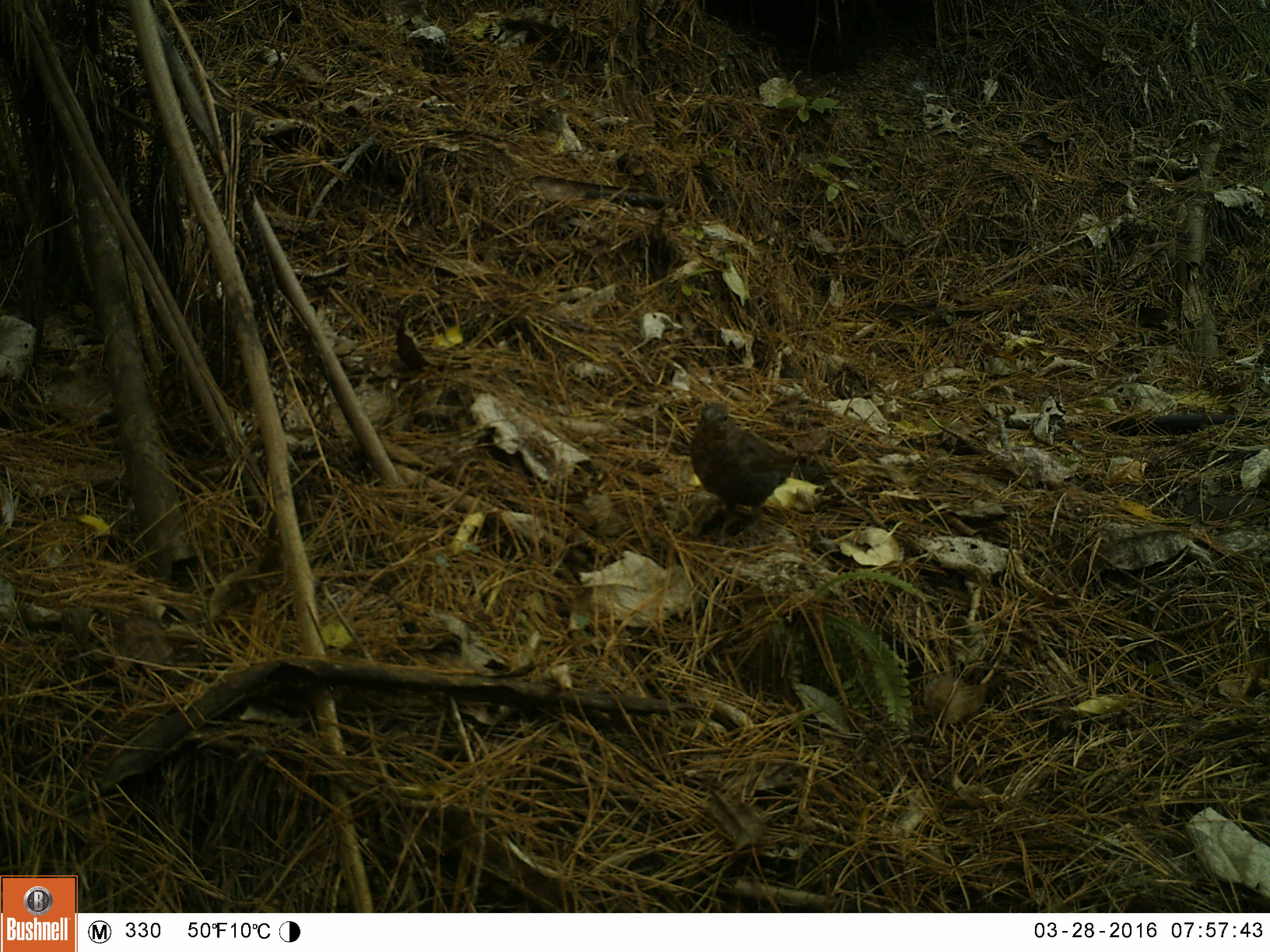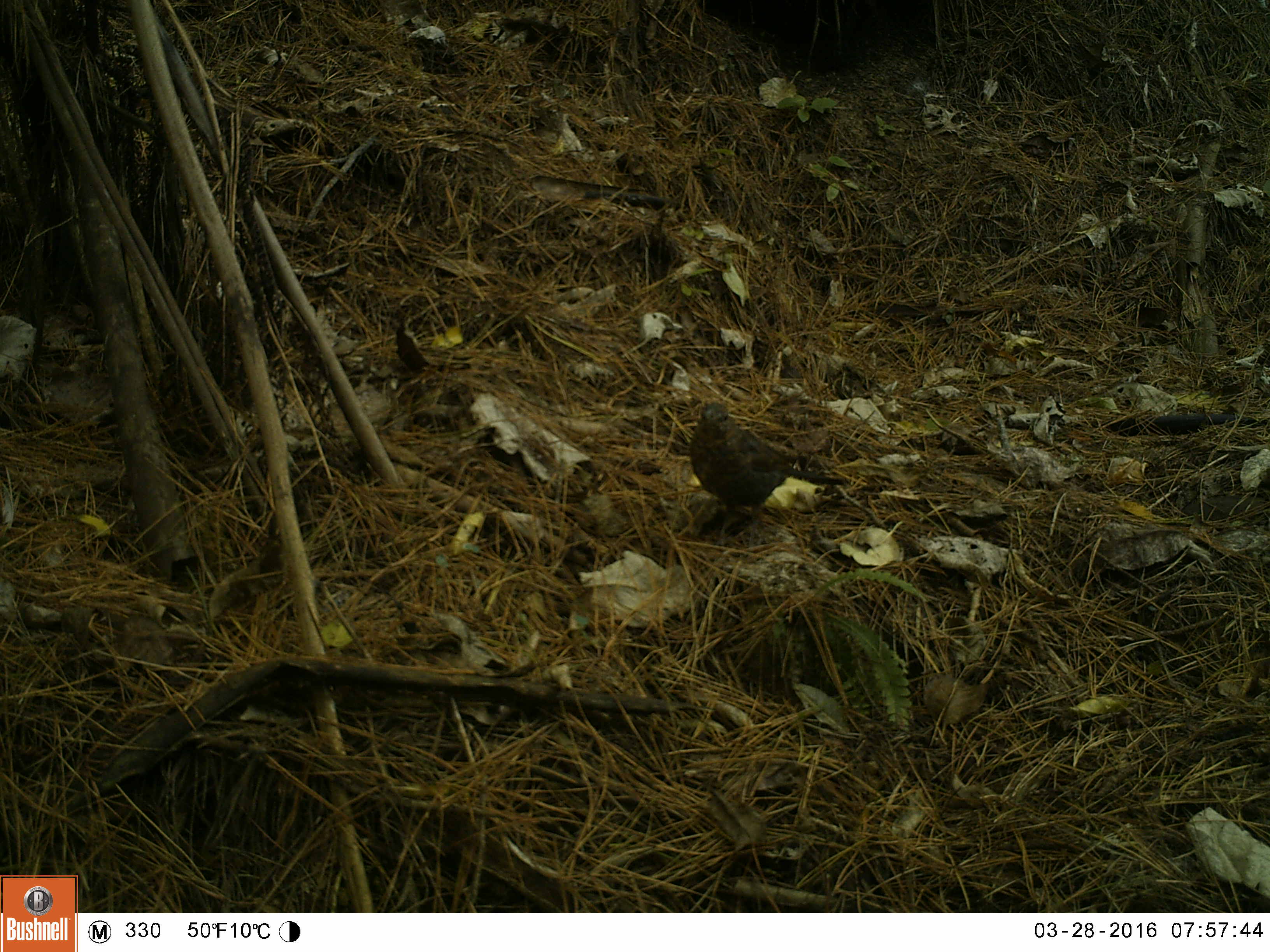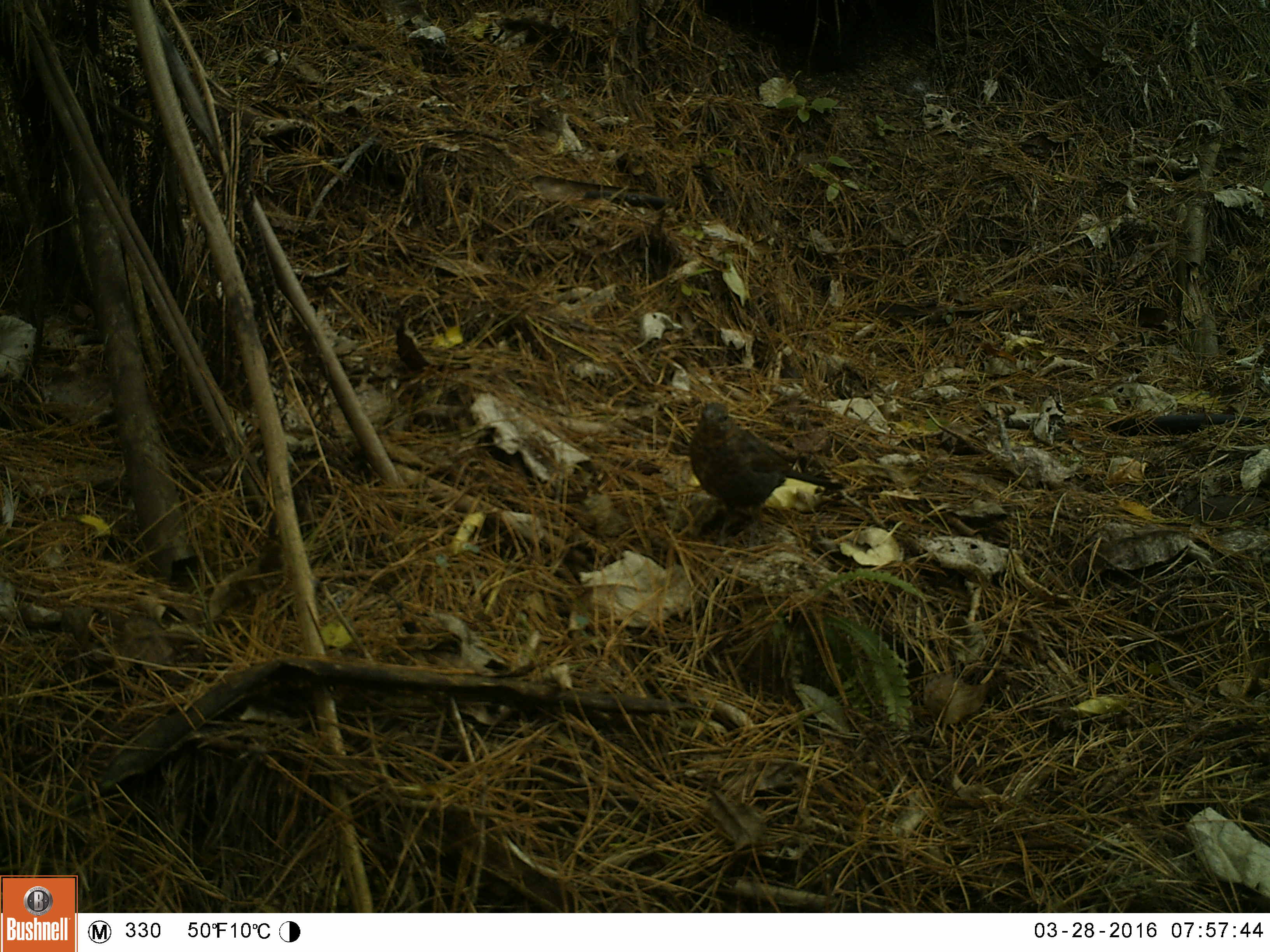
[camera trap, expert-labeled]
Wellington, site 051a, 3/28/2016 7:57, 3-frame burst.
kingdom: Animalia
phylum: Chordata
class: Aves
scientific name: Aves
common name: bird